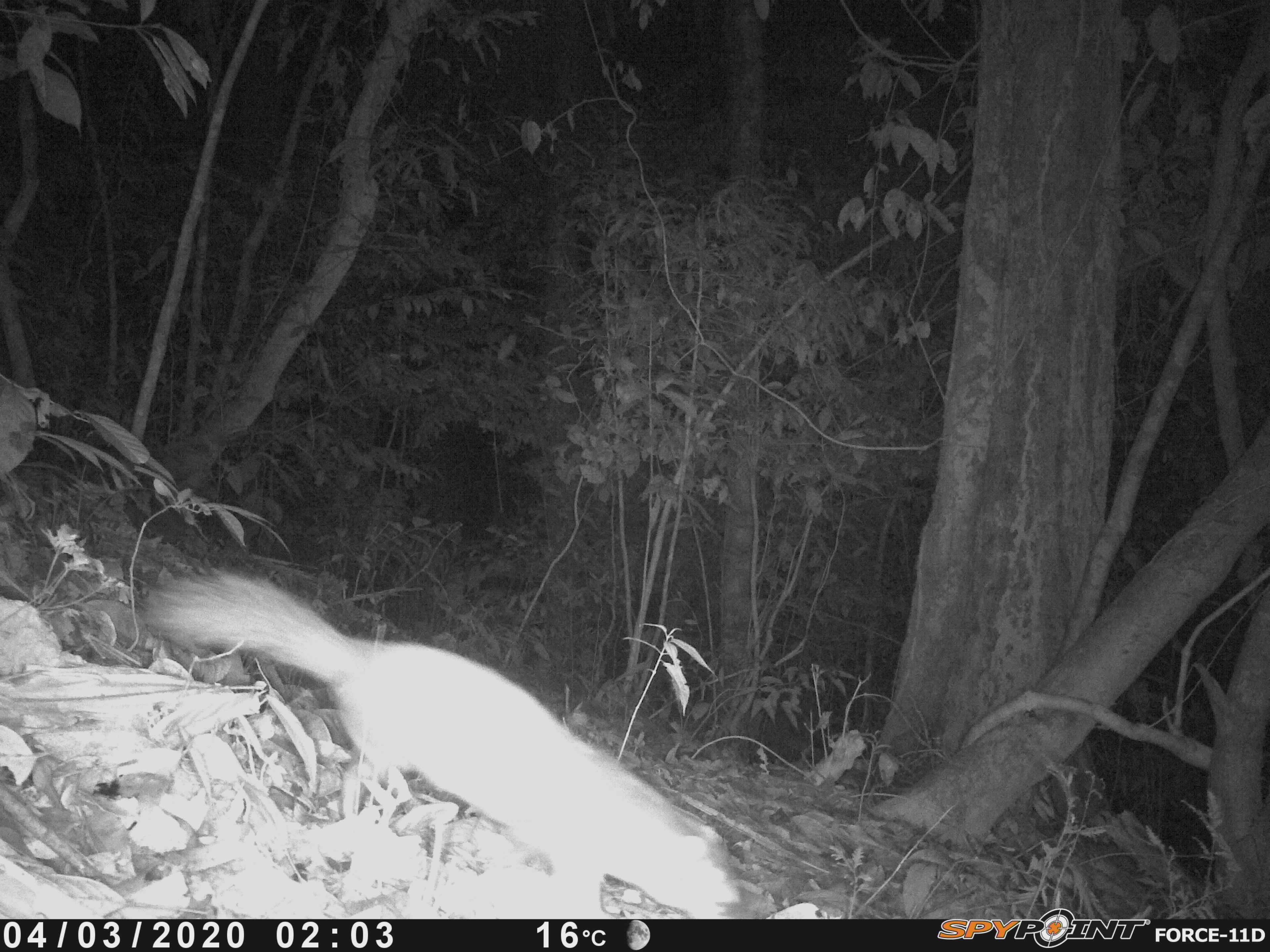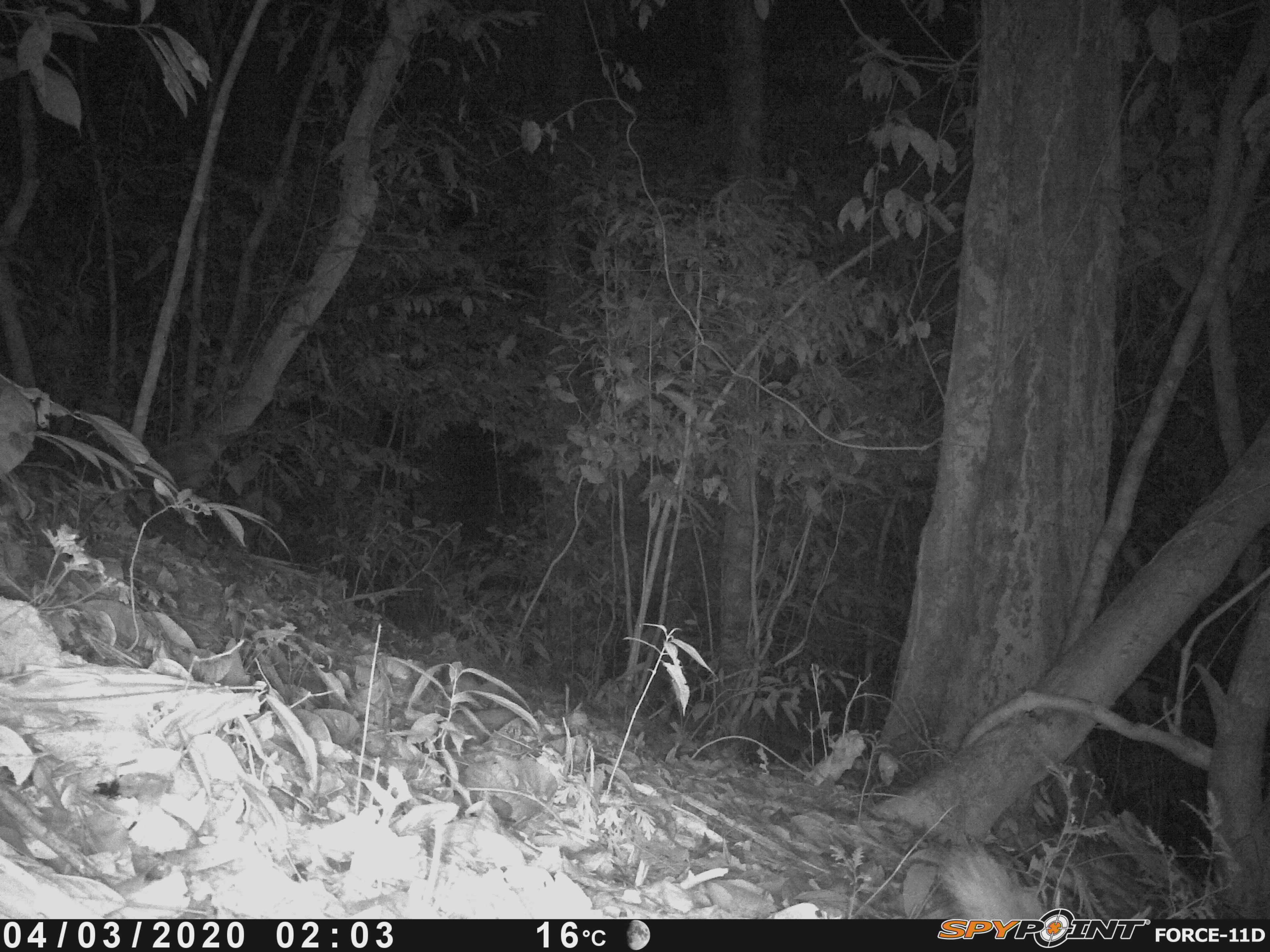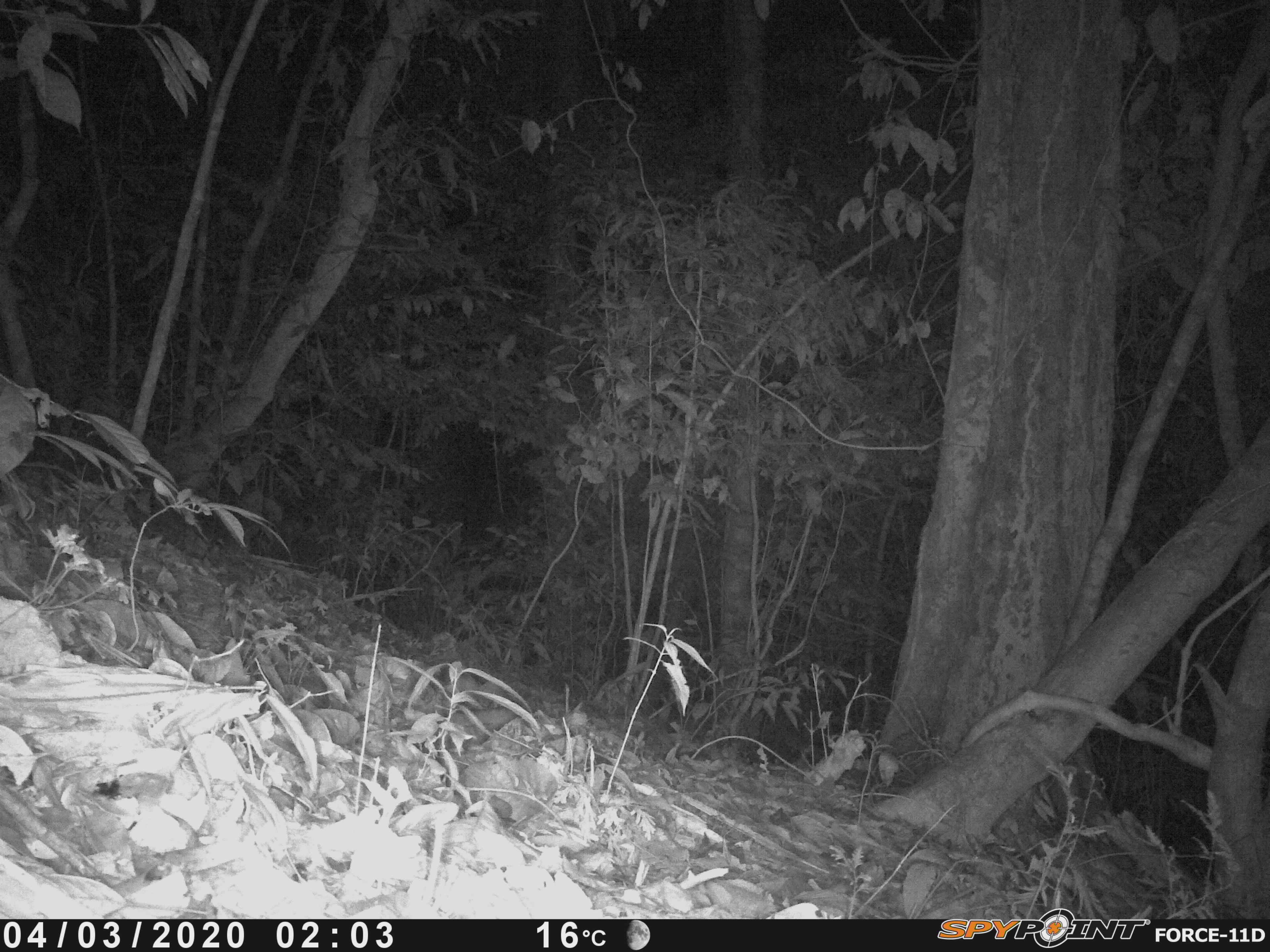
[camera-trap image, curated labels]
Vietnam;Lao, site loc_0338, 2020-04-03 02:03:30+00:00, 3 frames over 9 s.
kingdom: Animalia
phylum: Chordata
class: Mammalia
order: Carnivora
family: Mustelidae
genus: Melogale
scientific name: Melogale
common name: ferret badger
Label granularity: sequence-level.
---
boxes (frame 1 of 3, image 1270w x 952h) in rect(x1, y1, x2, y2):
ferret badger: rect(155, 568, 737, 918)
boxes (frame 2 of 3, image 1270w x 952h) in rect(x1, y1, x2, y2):
ferret badger: rect(937, 839, 1046, 918)